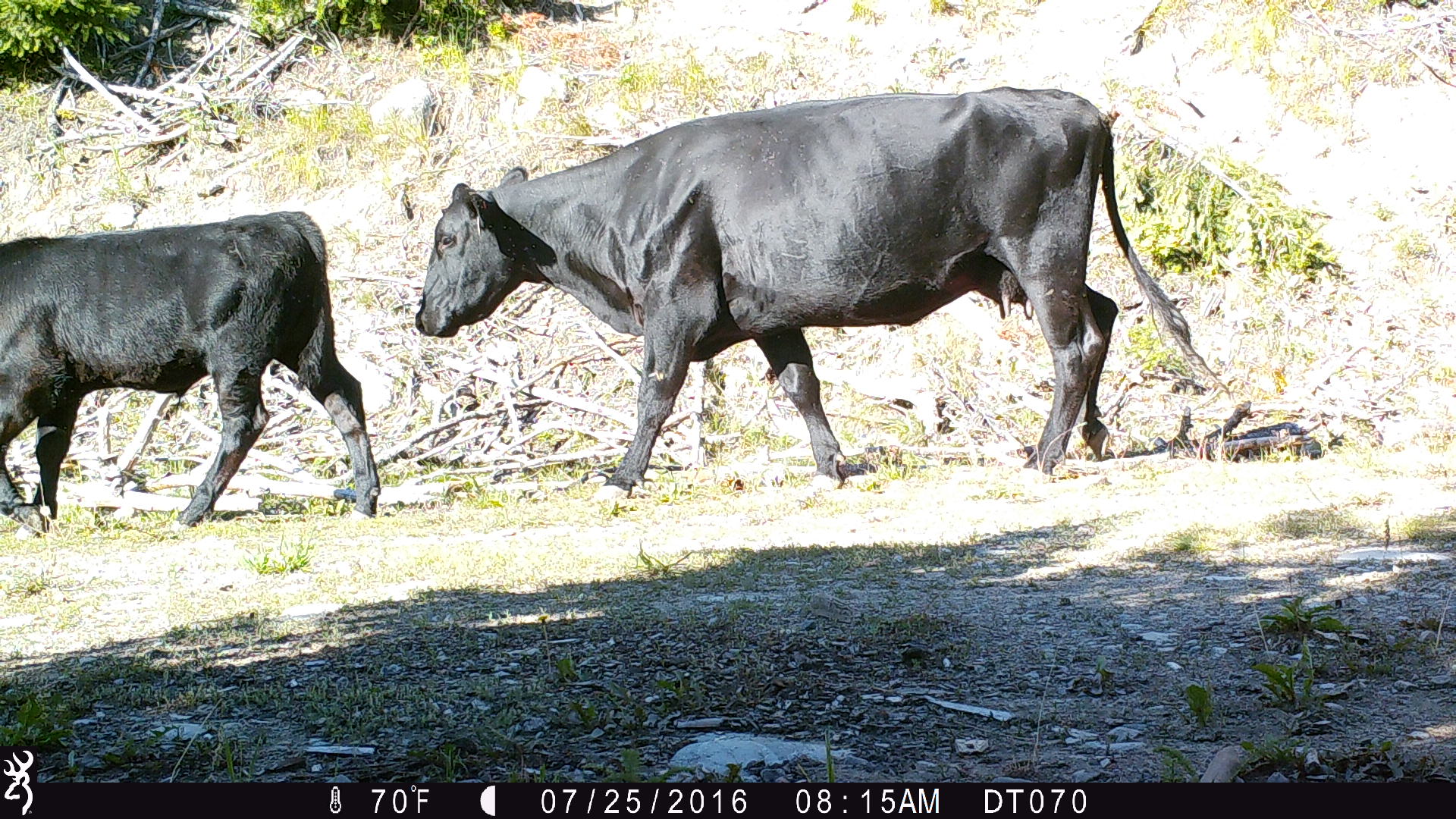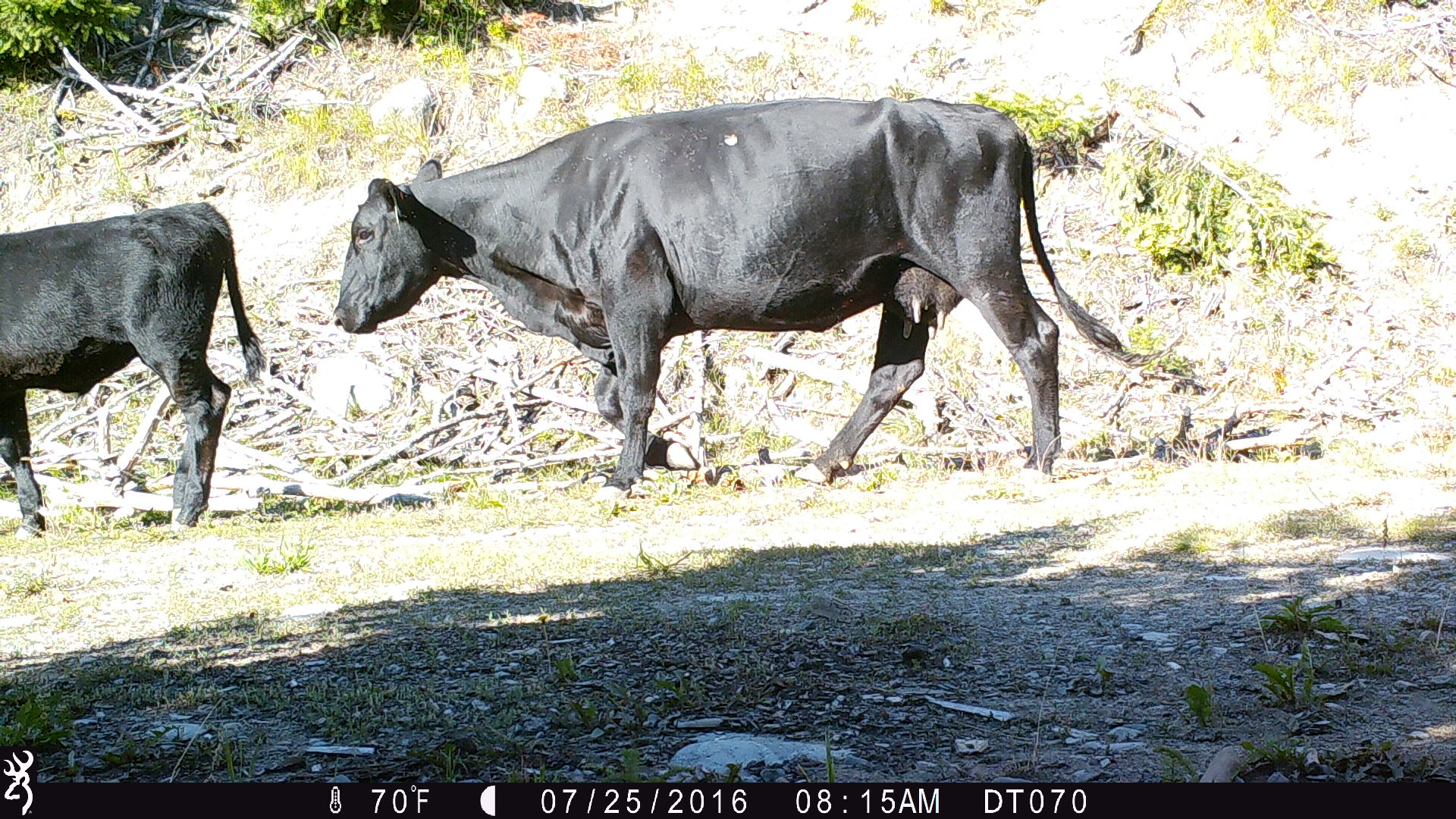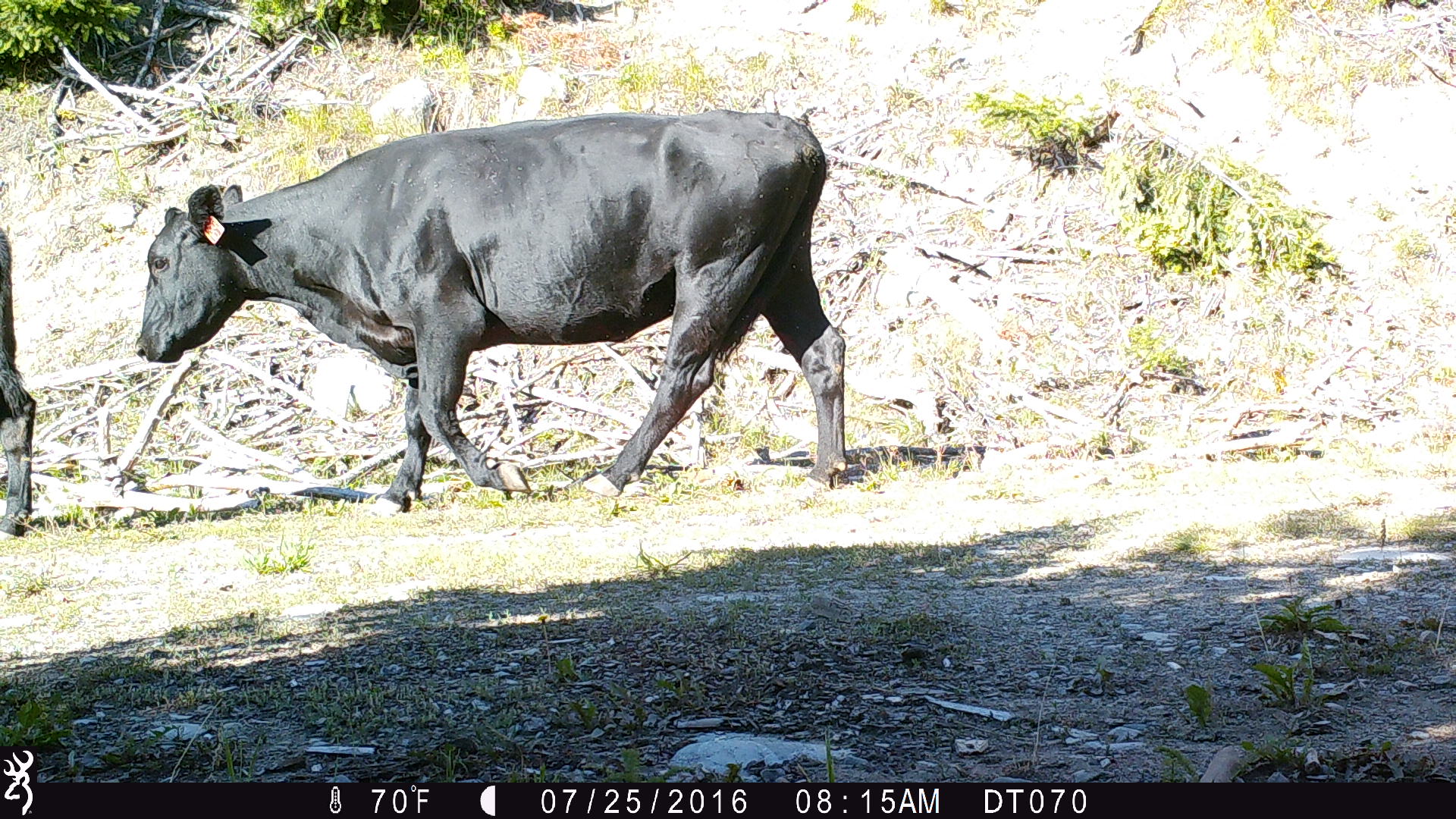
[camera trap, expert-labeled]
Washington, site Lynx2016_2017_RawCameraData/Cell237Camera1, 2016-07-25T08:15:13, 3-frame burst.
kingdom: Animalia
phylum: Chordata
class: Mammalia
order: Artiodactyla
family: Bovidae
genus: Bos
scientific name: Bos taurus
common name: domestic cattle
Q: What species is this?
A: Domestic cattle (Bos taurus).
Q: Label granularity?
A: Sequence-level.